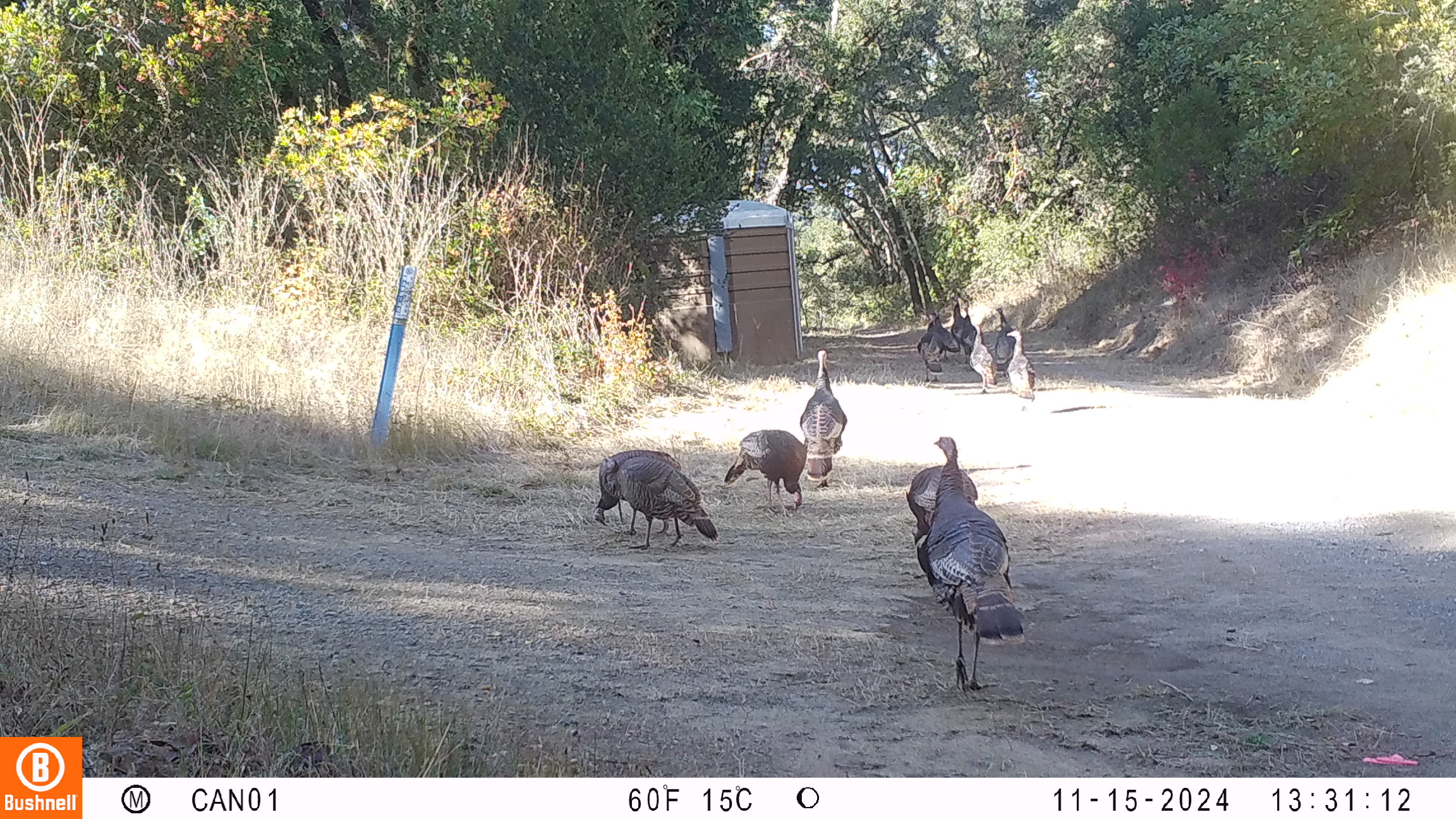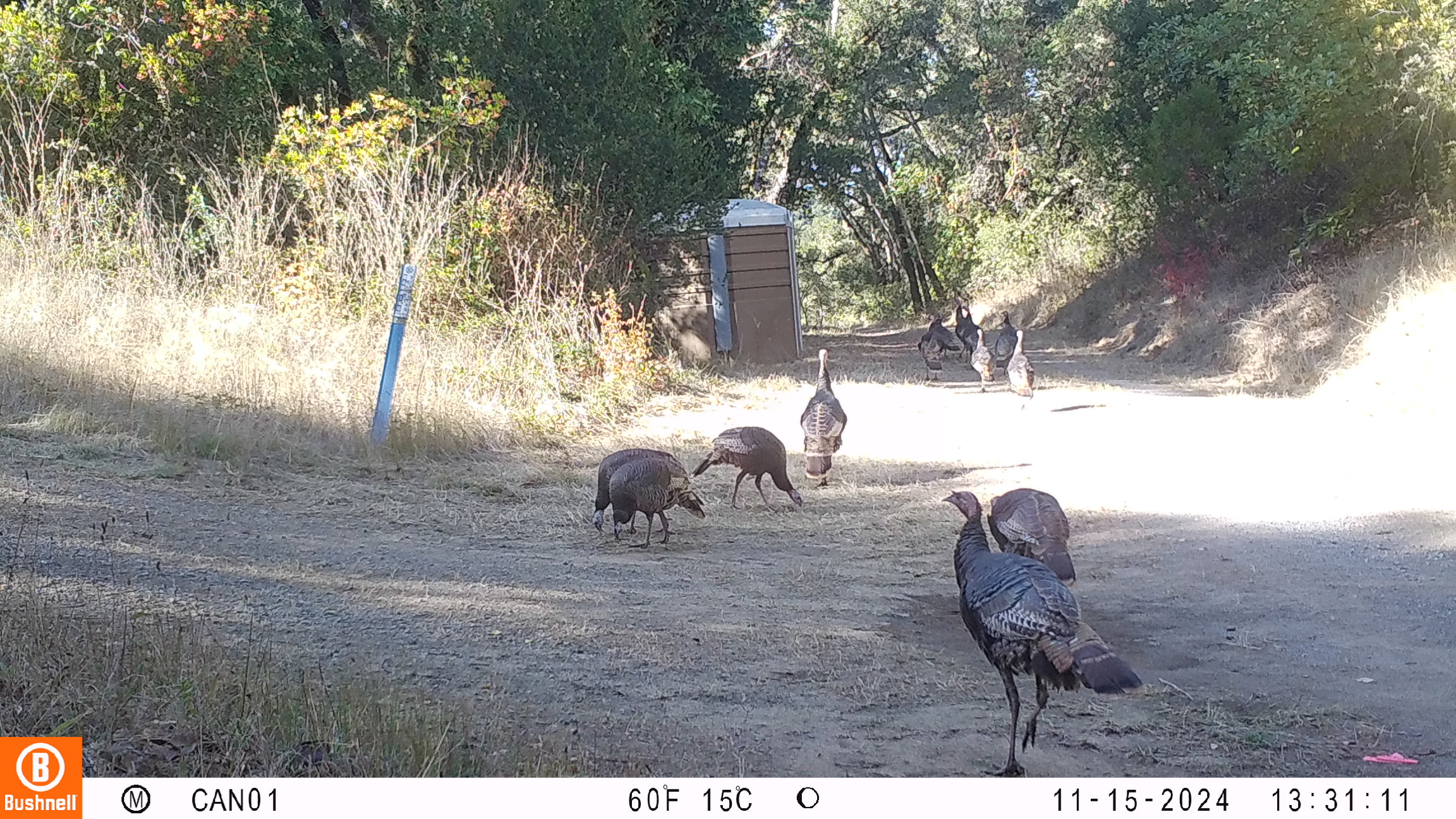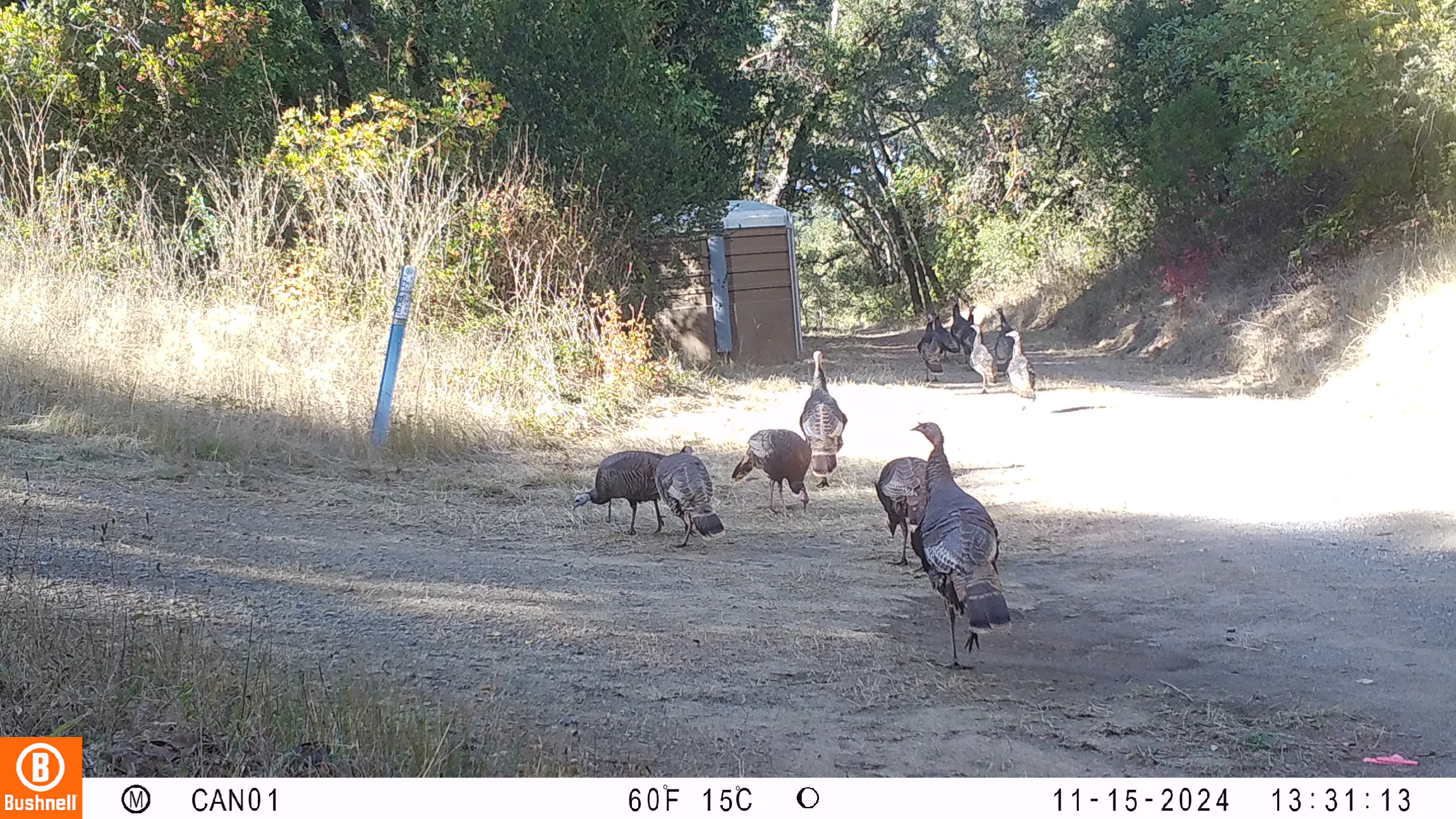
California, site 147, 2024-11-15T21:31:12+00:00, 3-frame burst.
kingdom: Animalia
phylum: Chordata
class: Aves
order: Galliformes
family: Phasianidae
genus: Meleagris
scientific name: Meleagris gallopavo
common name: turkey